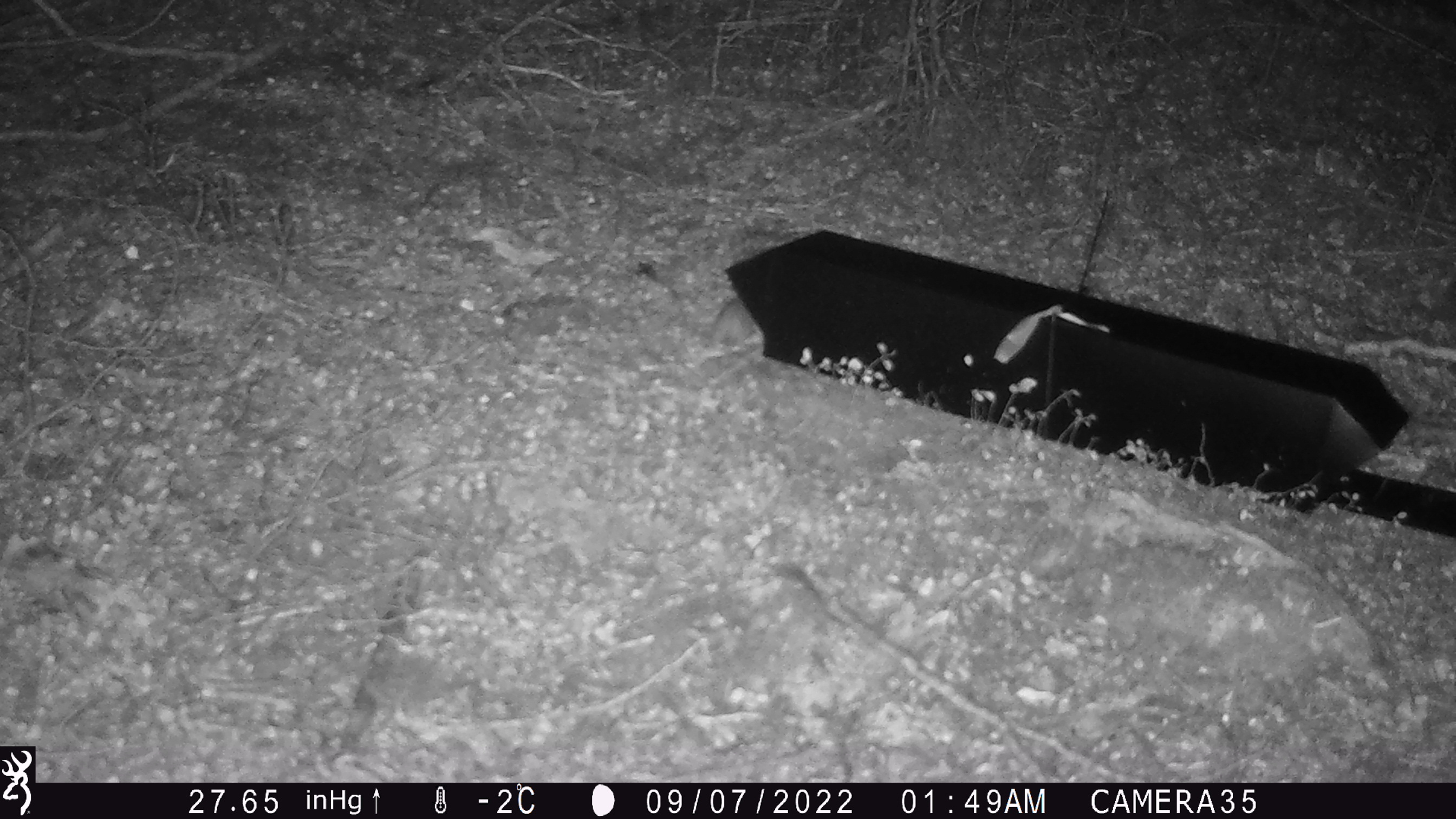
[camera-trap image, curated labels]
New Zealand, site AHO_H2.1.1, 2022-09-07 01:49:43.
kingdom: Animalia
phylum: Chordata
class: Mammalia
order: Rodentia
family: Muridae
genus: Mus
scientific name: Mus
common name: mouse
Mouse (Mus).